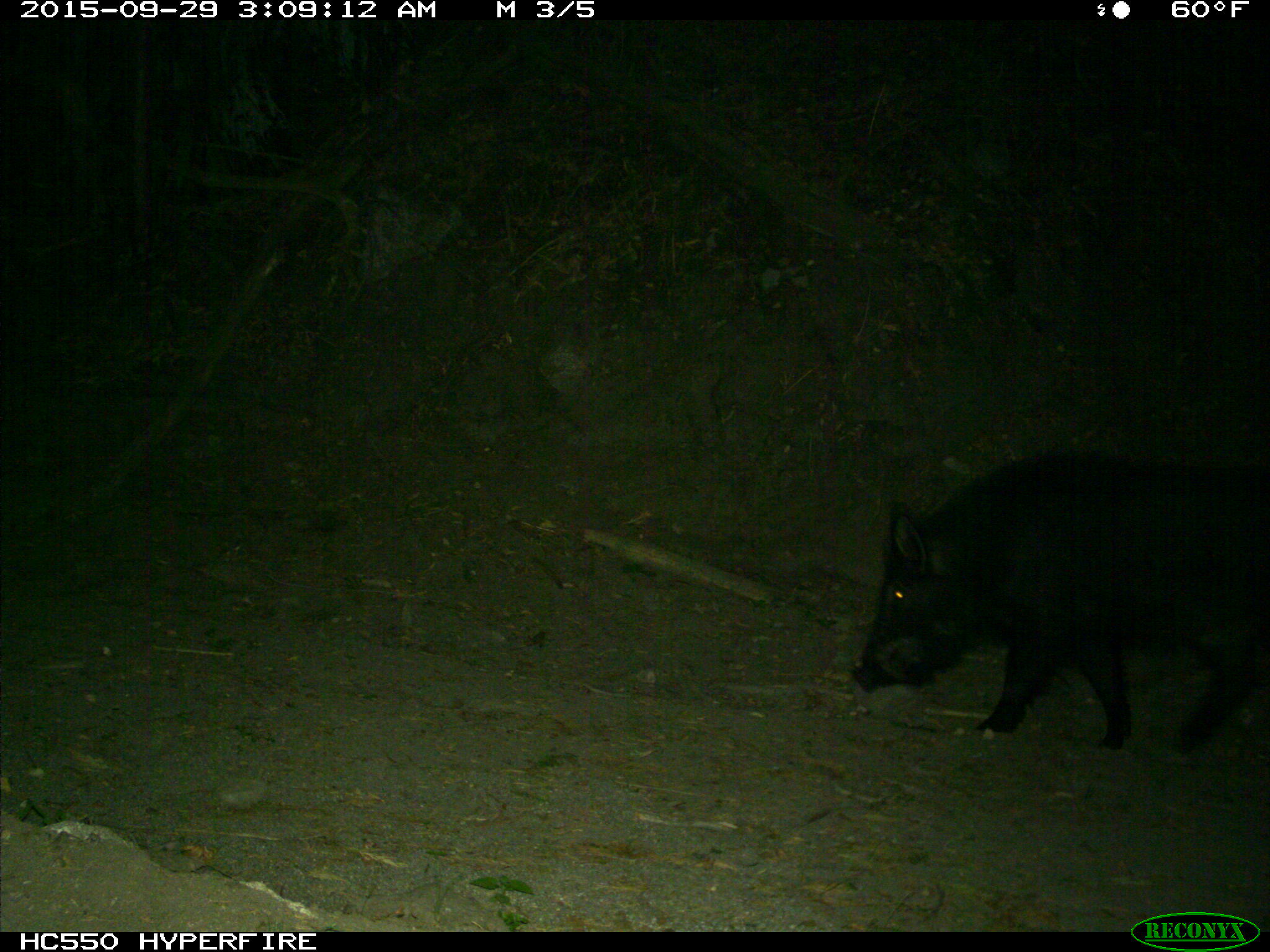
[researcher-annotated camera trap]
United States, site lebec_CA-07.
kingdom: Animalia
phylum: Chordata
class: Mammalia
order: Artiodactyla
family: Suidae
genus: Sus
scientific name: Sus scrofa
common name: wild boar